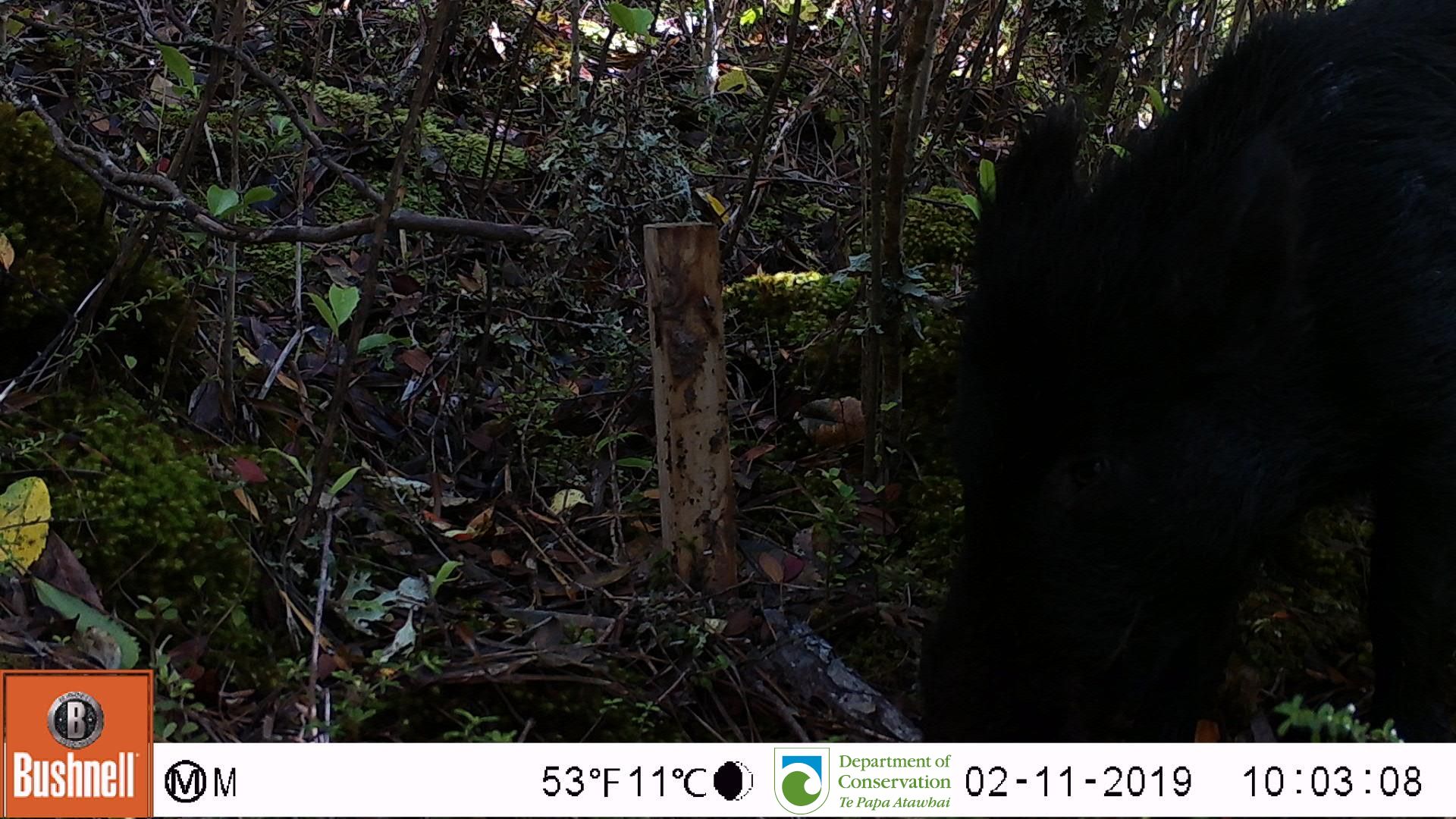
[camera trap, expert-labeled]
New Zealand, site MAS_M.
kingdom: Animalia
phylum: Chordata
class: Mammalia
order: Artiodactyla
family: Suidae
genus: Sus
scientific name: Sus scrofa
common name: pig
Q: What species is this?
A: Pig (Sus scrofa).